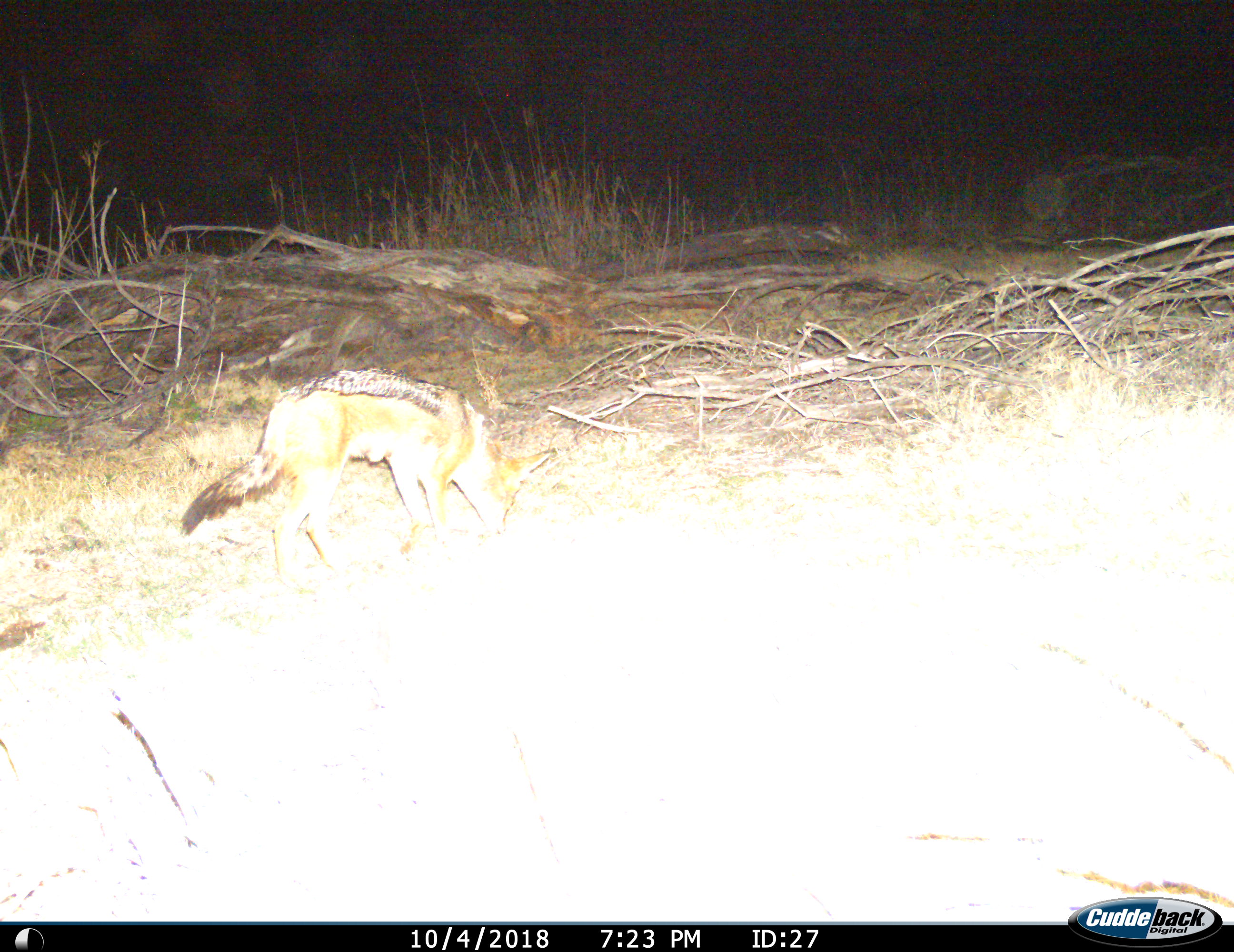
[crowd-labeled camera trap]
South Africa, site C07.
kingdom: Animalia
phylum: Chordata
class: Mammalia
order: Carnivora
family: Canidae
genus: Lupulella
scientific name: Lupulella mesomelas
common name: black-backed jackal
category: jackalblackbacked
Jackalblackbacked (black-backed jackal) (Lupulella mesomelas), count 1. Behavior (volunteer vote fractions): standing 38%, resting 0%, moving 38%, interacting 0%. Young present (vote fraction): 0%. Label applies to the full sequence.